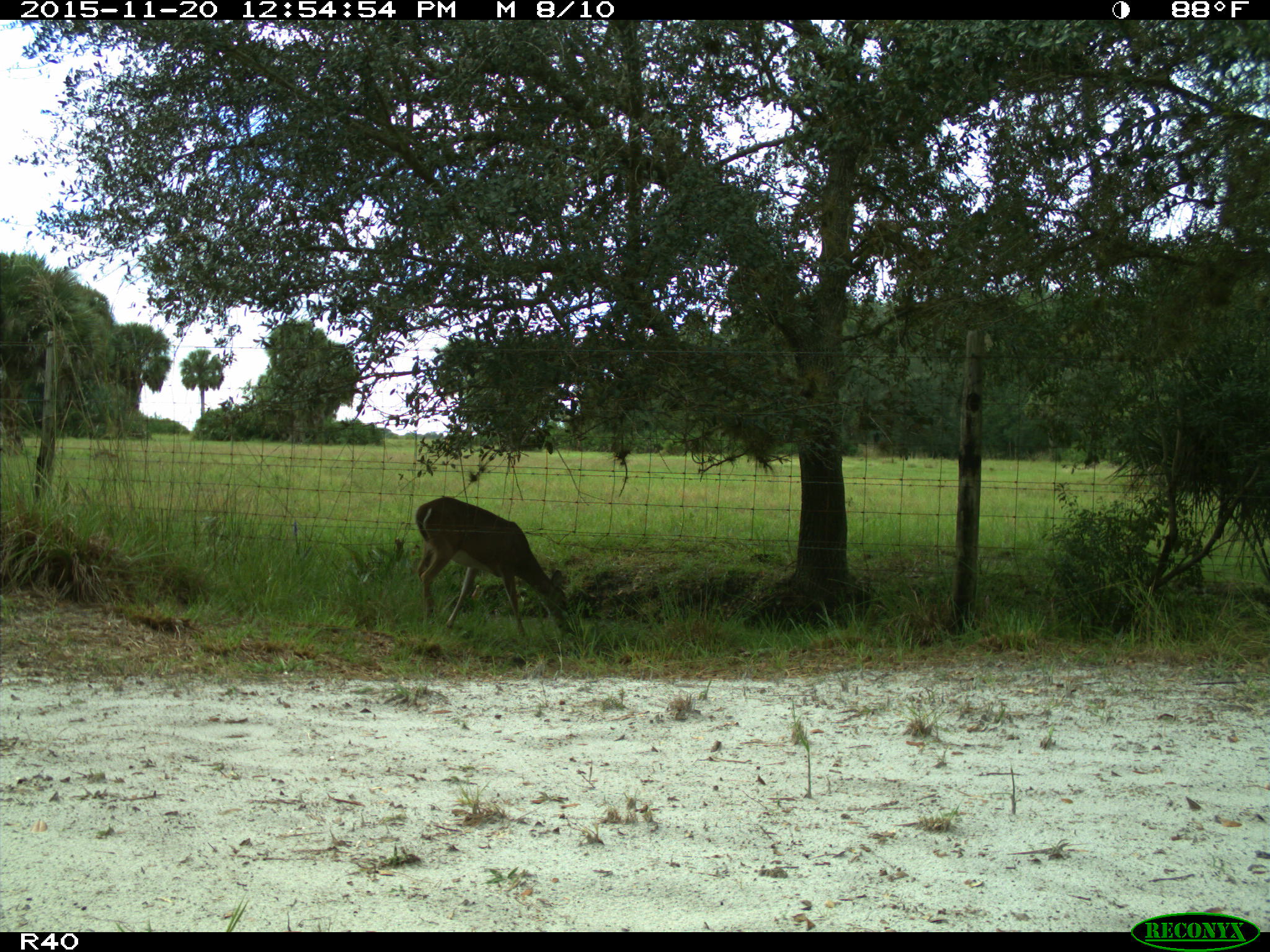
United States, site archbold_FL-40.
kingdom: Animalia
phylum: Chordata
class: Mammalia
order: Artiodactyla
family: Cervidae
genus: Odocoileus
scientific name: Odocoileus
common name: deer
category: unidentified deer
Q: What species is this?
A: Unidentified deer (deer) (Odocoileus).